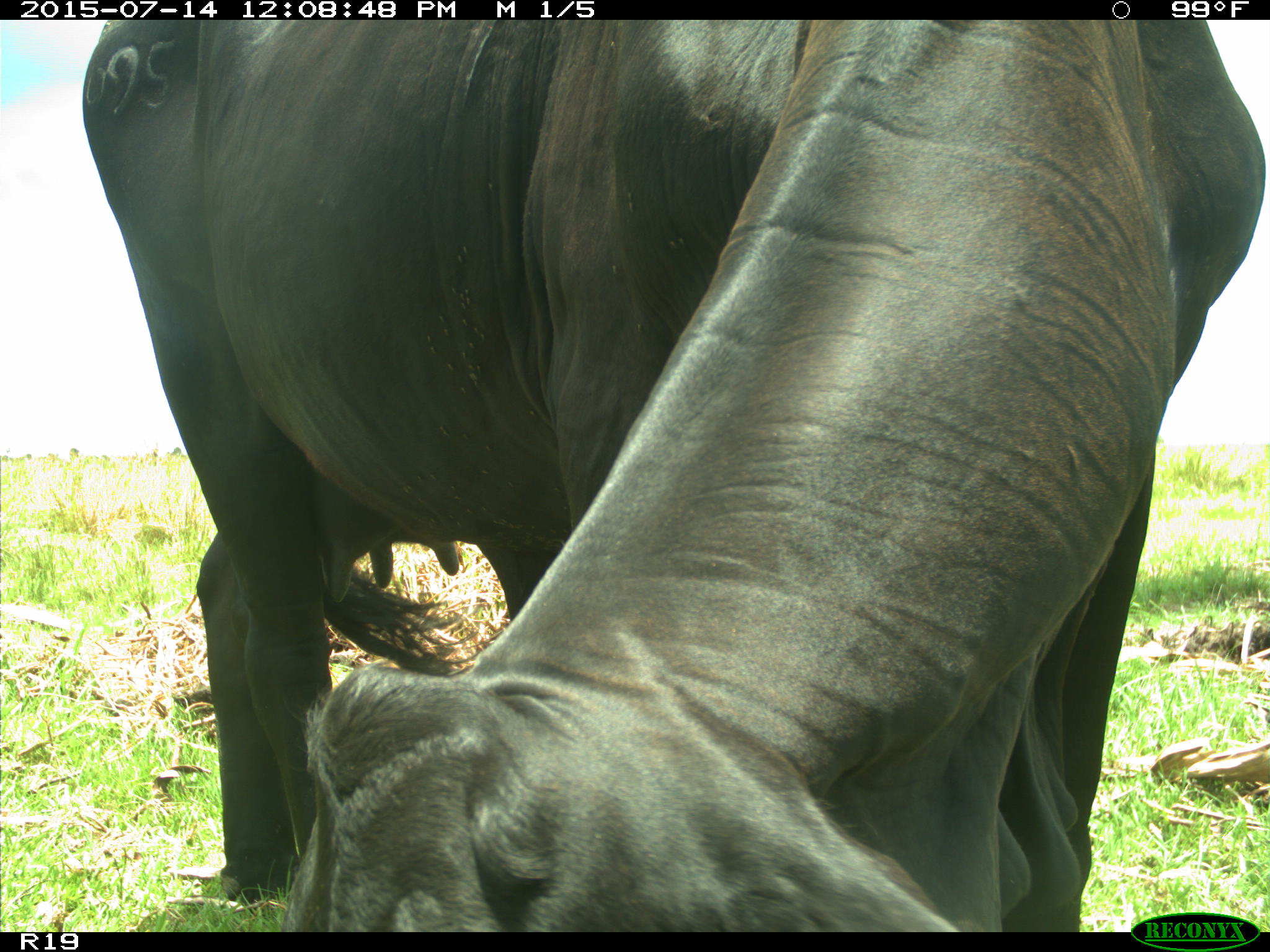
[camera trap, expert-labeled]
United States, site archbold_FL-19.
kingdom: Animalia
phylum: Chordata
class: Mammalia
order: Artiodactyla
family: Bovidae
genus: Bos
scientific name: Bos taurus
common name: domestic cow